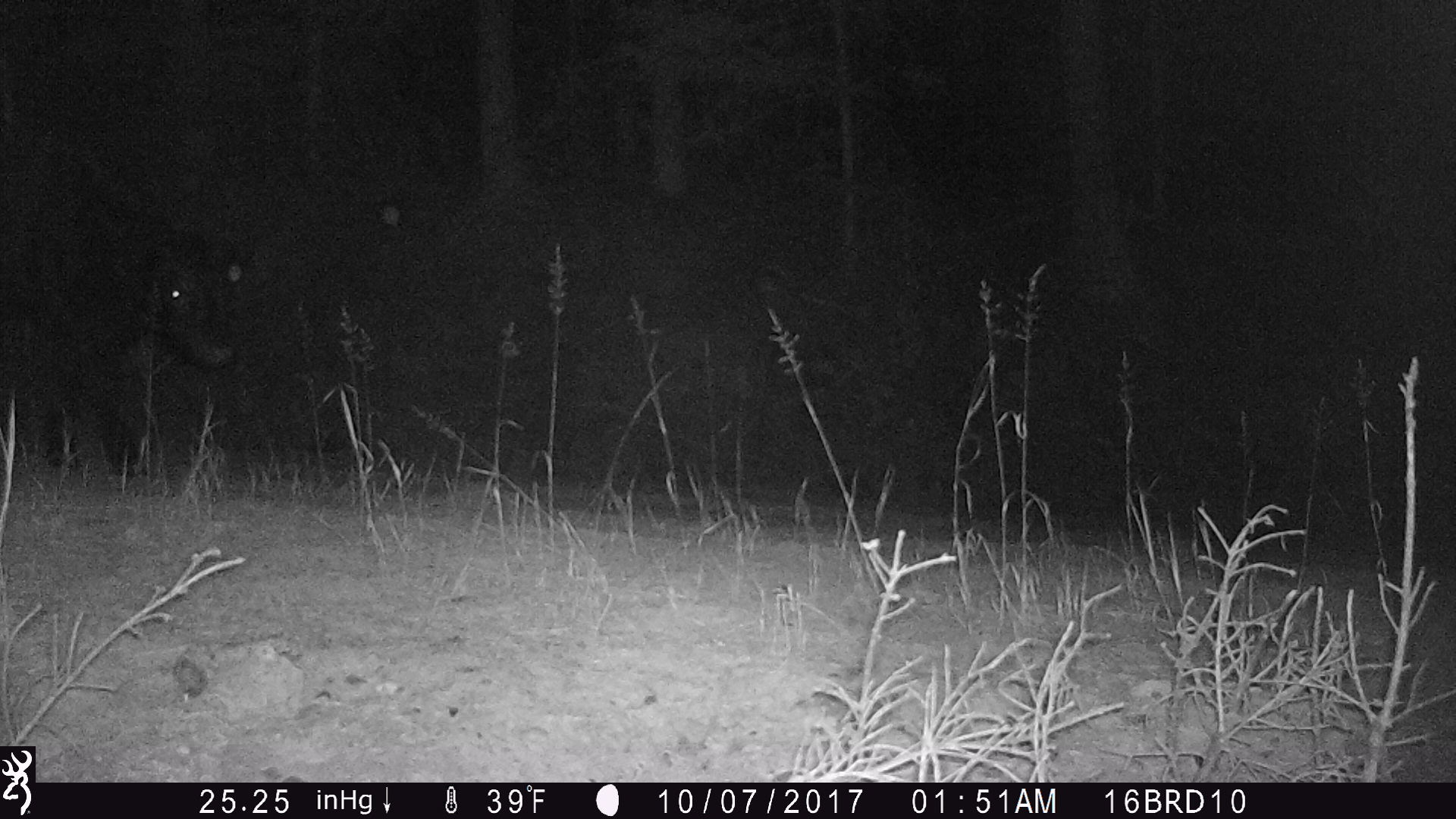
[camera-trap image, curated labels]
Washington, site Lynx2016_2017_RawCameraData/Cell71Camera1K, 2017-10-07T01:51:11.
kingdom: Animalia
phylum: Chordata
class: Mammalia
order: Artiodactyla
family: Bovidae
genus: Bos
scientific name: Bos taurus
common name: domestic cattle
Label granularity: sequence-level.